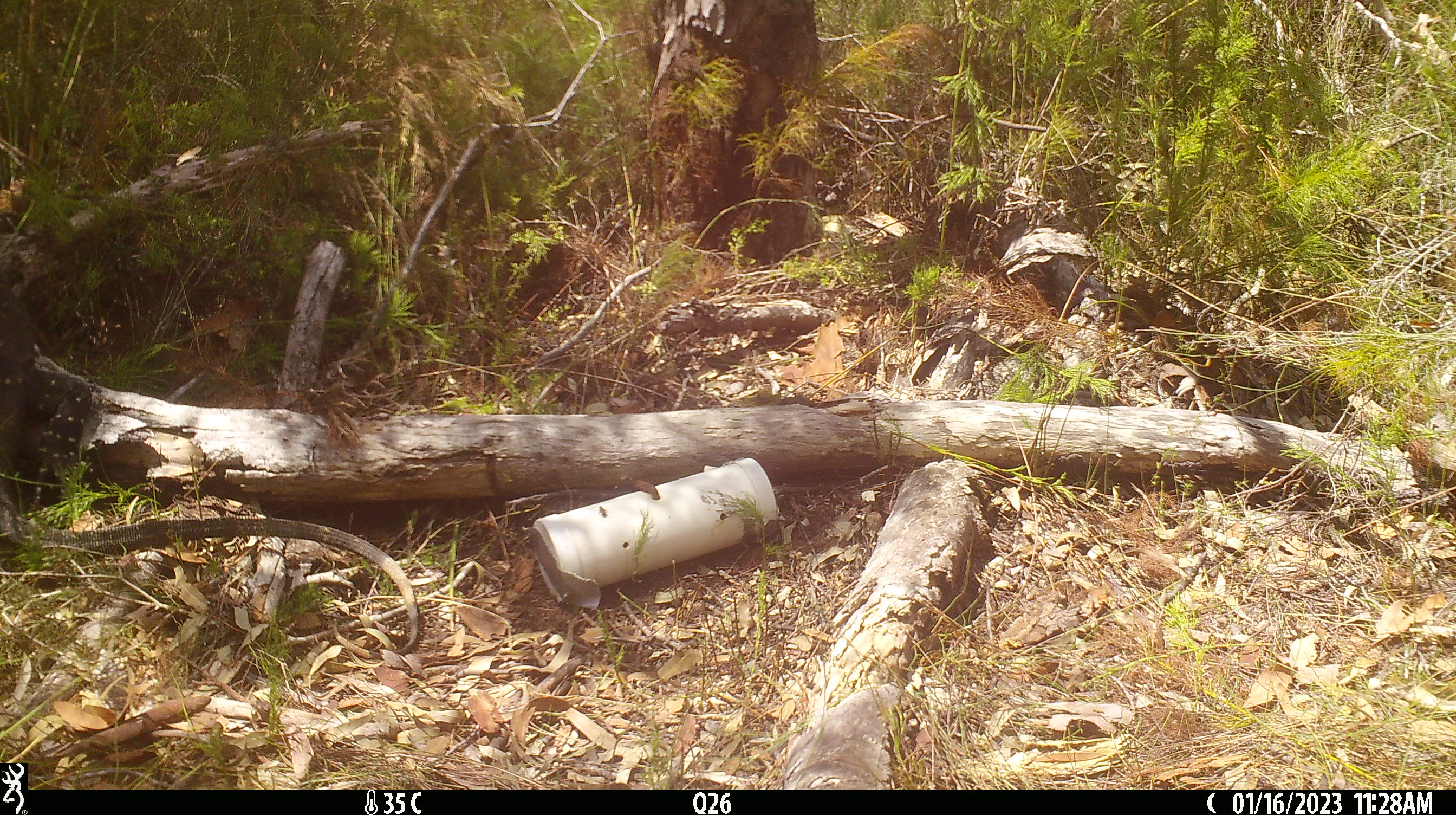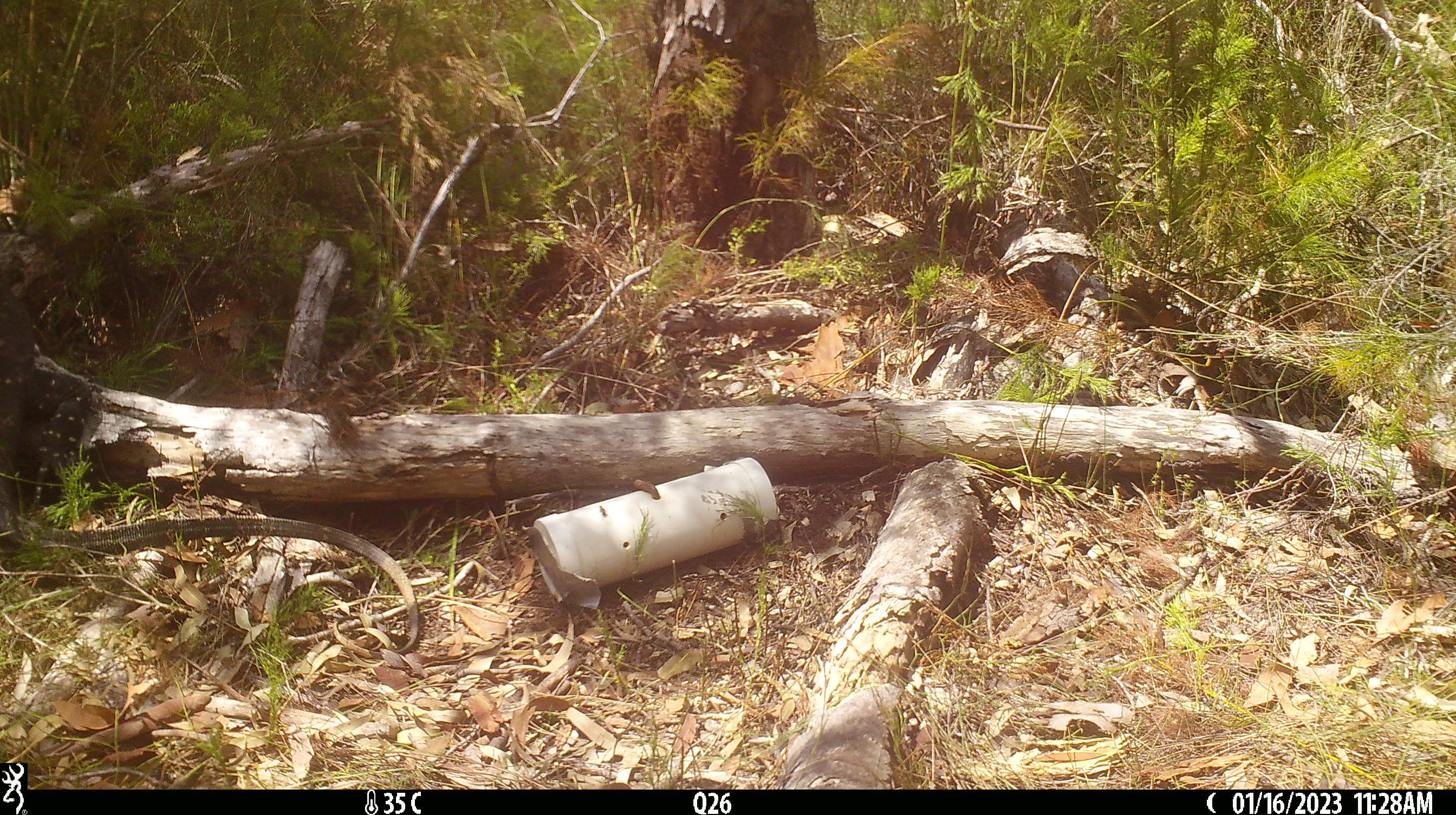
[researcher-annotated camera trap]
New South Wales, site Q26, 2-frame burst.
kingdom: Animalia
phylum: Chordata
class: Reptilia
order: Squamata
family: Varanidae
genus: Varanus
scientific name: Varanus varius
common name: lace monitor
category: goanna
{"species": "goanna (lace monitor) (Varanus varius)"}